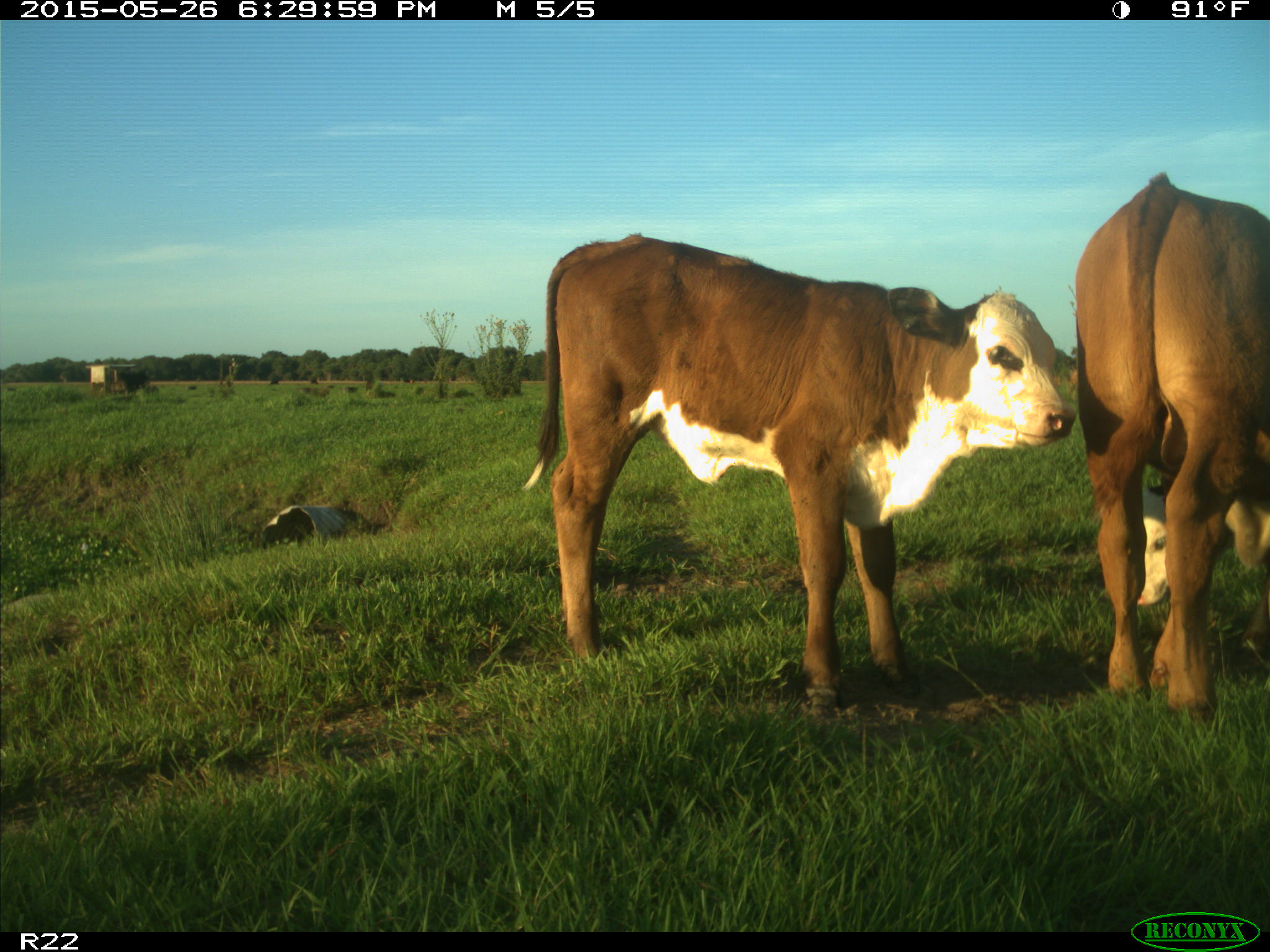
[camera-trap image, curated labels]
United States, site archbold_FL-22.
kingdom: Animalia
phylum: Chordata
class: Mammalia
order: Artiodactyla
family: Bovidae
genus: Bos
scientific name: Bos taurus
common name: domestic cow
Bos taurus (domestic cow).